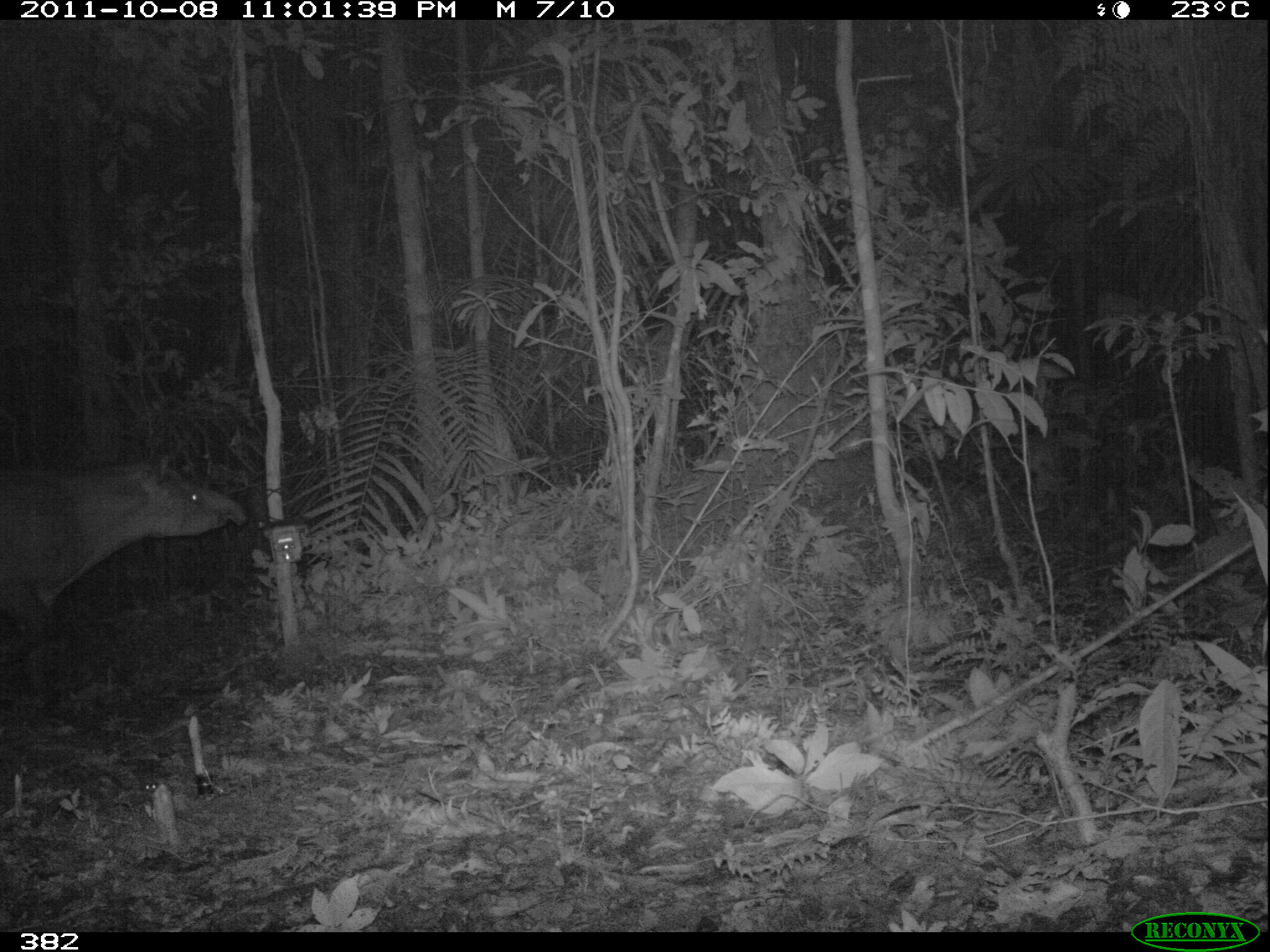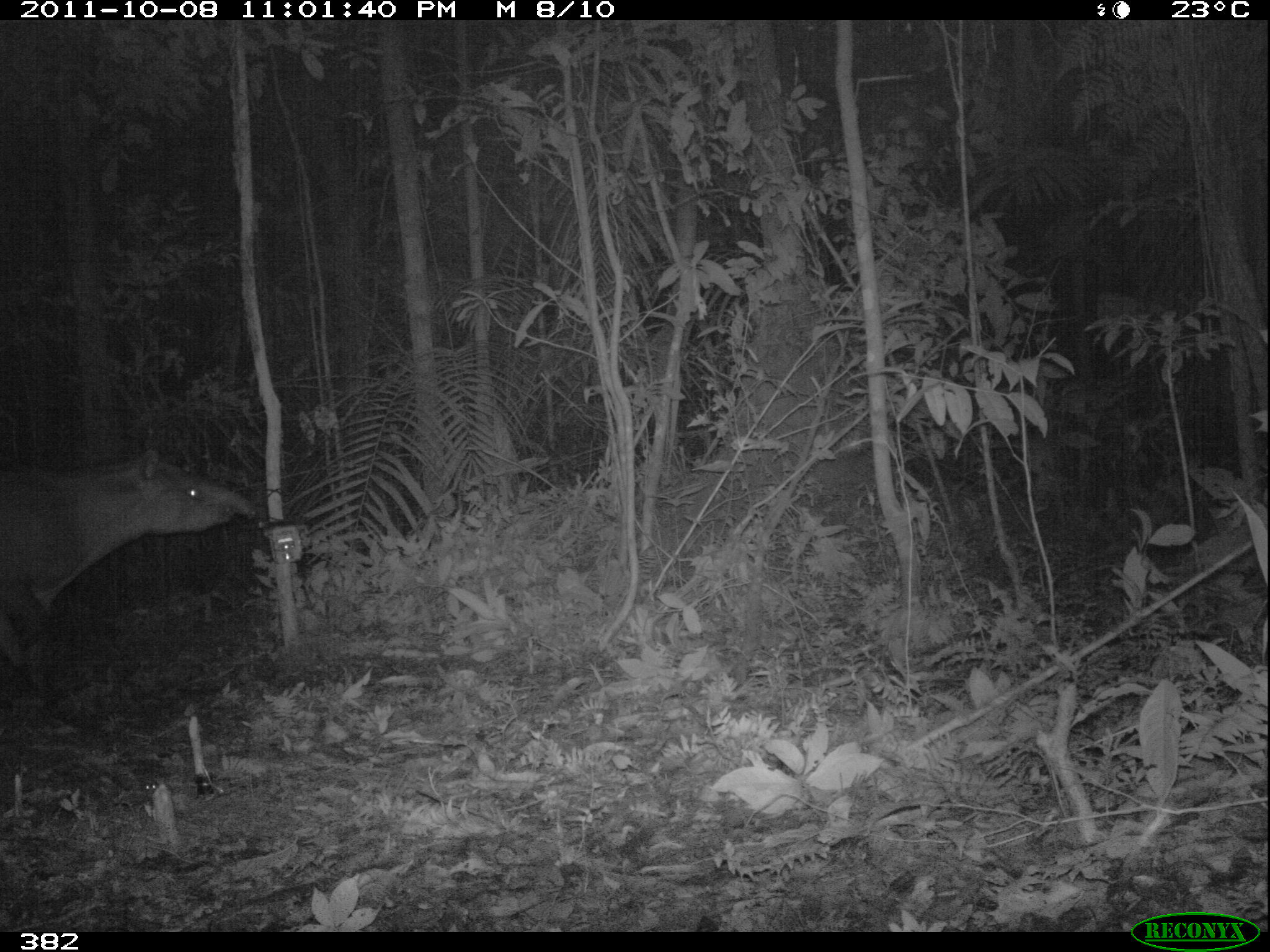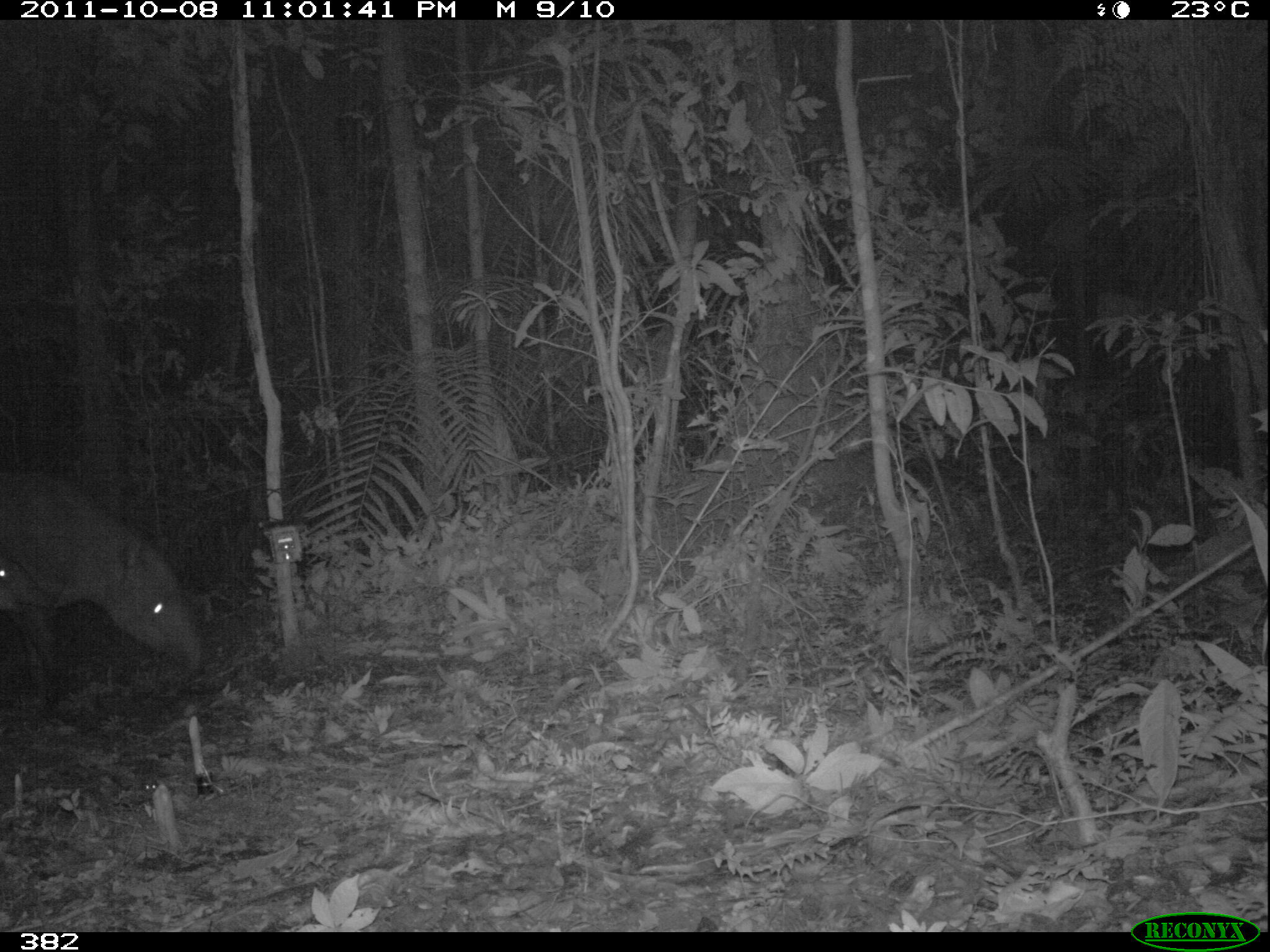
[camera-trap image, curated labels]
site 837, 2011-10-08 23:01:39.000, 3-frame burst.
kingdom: Animalia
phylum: Chordata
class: Mammalia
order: Perissodactyla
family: Tapiridae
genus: Tapirus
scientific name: Tapirus terrestris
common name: south american tapir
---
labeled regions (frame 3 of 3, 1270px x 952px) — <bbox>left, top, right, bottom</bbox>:
tapirus terrestris: <bbox>1, 460, 209, 716</bbox>